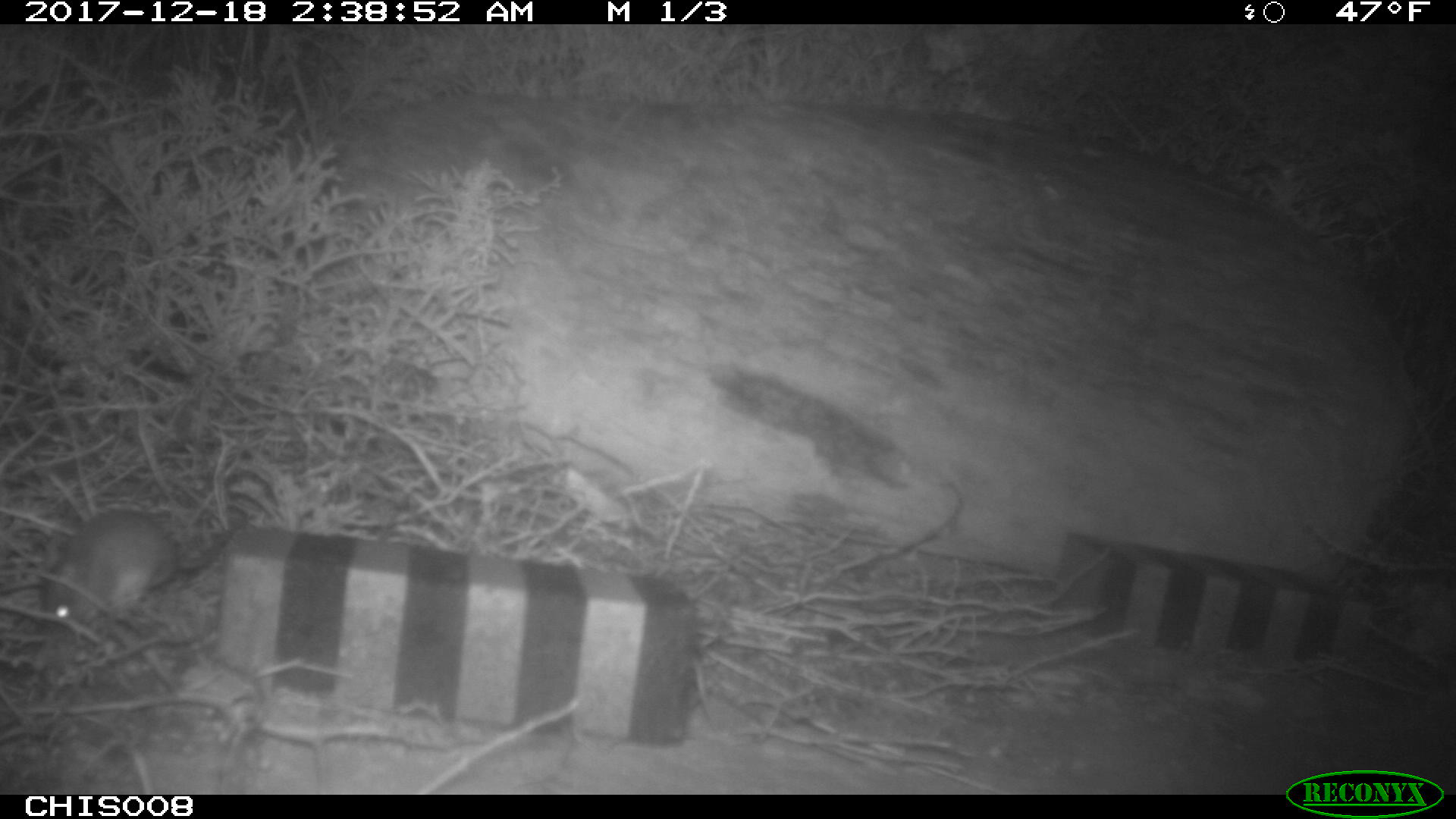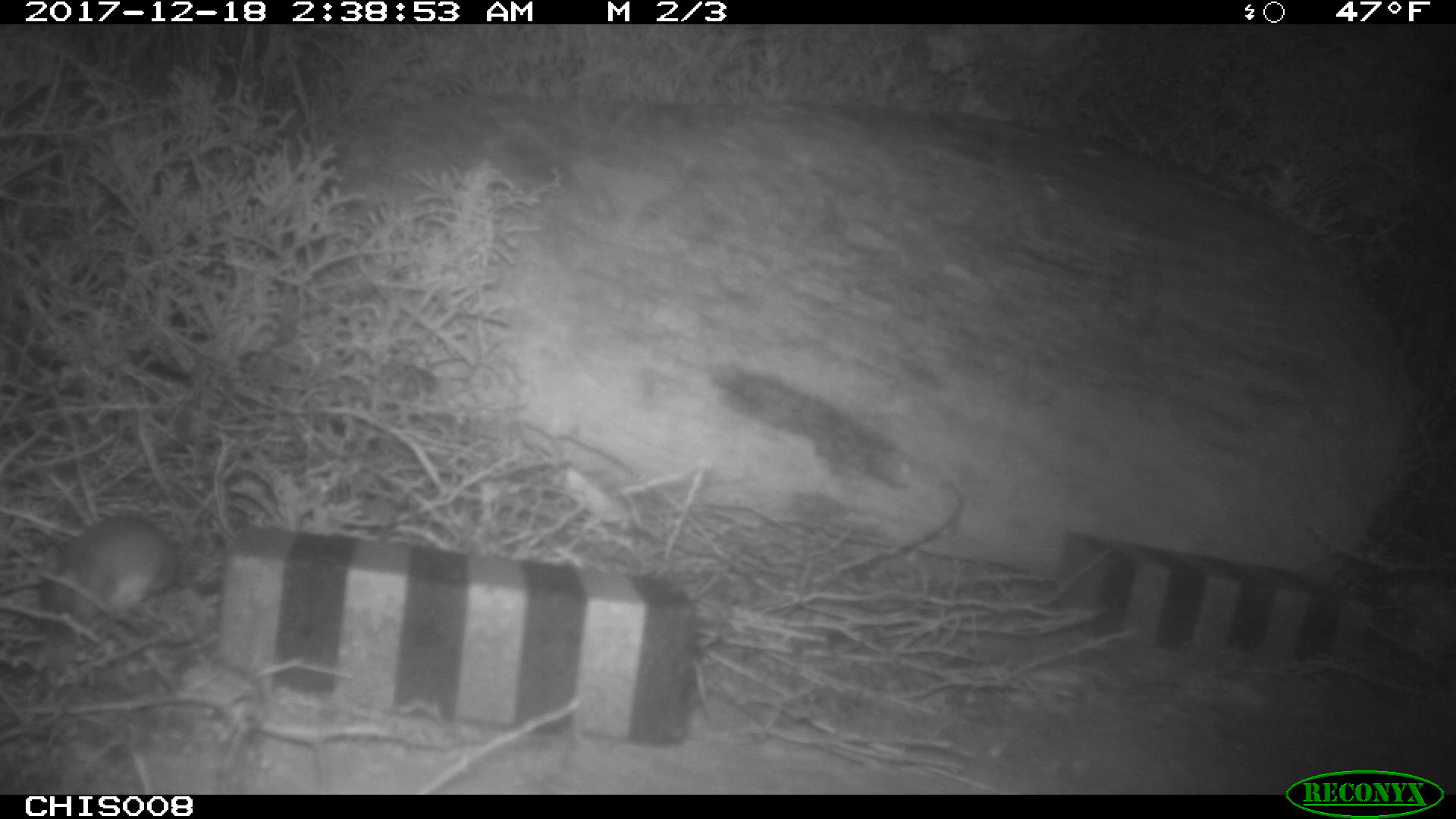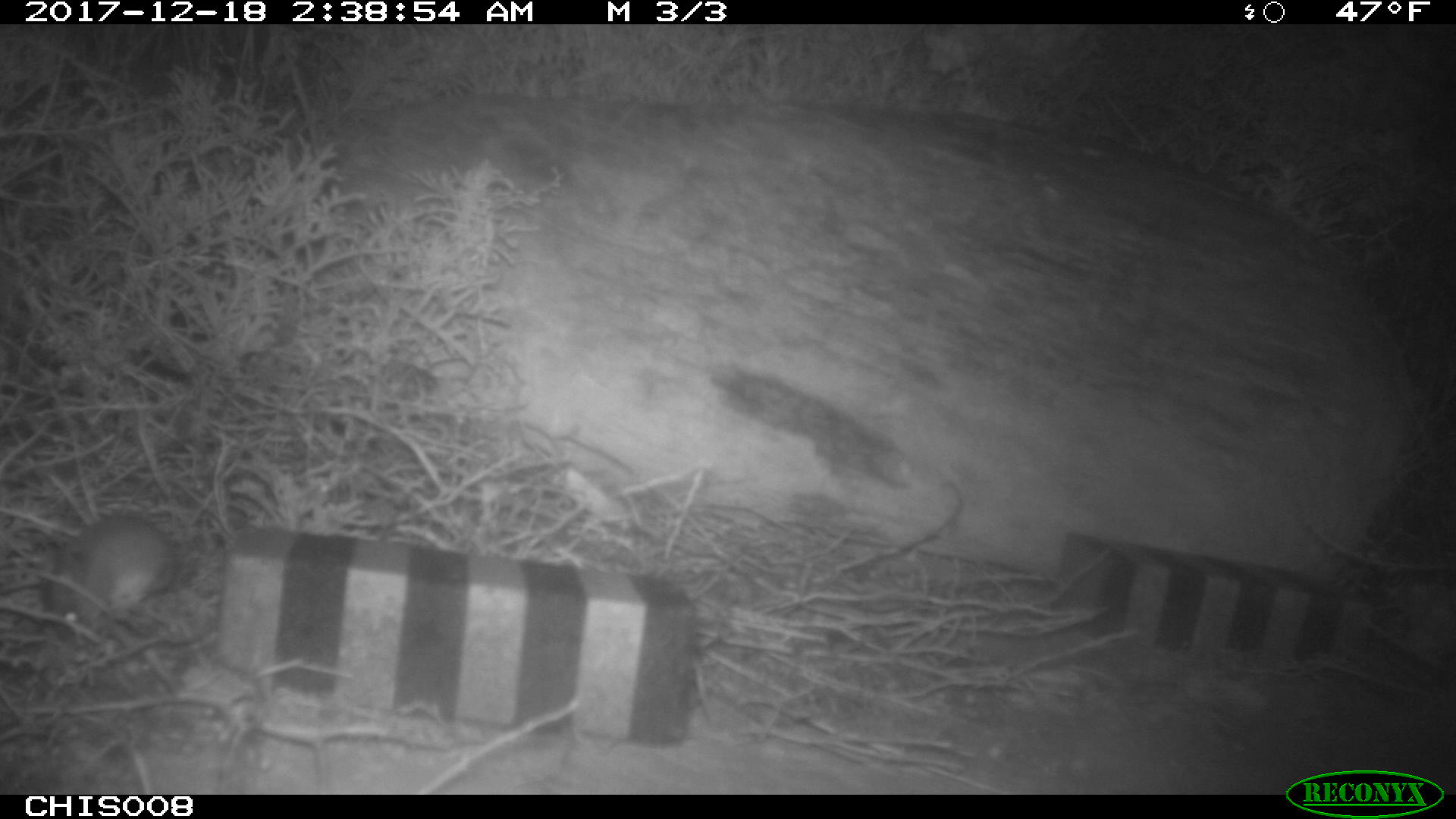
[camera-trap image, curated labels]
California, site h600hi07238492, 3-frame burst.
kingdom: Animalia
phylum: Chordata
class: Mammalia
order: Rodentia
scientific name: Rodentia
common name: rodent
Rodent (Rodentia).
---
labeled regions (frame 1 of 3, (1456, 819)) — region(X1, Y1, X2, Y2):
rodent: region(40, 507, 246, 622)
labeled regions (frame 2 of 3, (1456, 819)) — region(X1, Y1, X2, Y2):
rodent: region(36, 515, 224, 636)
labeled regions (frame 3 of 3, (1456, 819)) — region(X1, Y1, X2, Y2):
rodent: region(1, 516, 176, 639)